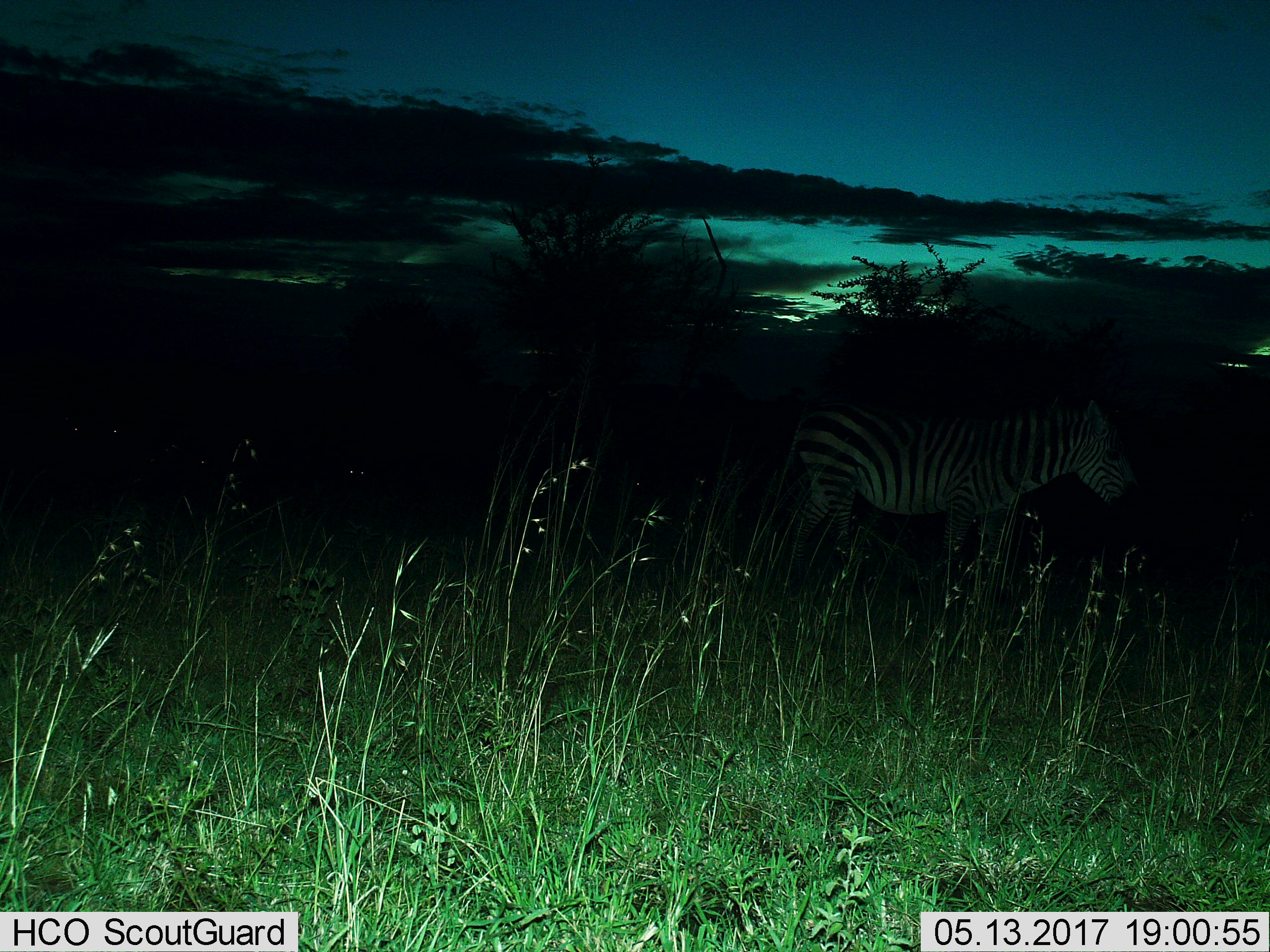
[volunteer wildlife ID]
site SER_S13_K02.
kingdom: Animalia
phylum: Chordata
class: Mammalia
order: Perissodactyla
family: Equidae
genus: Equus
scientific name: Equus quagga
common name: plains zebra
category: zebraplains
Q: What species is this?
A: Zebraplains (plains zebra) (Equus quagga).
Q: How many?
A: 1.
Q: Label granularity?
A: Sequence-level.